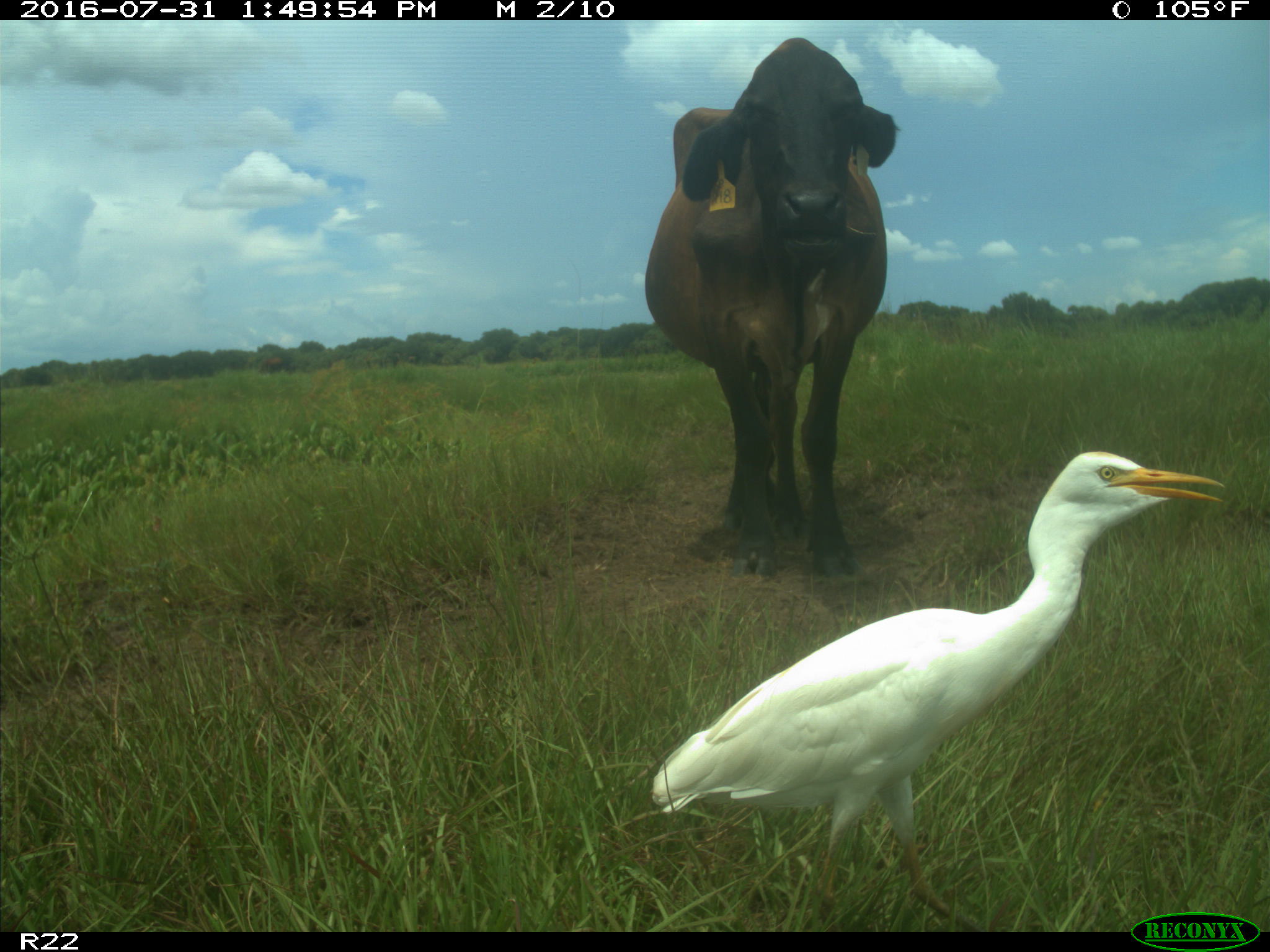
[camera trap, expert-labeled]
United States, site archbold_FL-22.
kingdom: Animalia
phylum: Chordata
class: Mammalia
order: Artiodactyla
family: Bovidae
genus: Bos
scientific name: Bos taurus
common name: domestic cow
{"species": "Bos taurus (domestic cow)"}